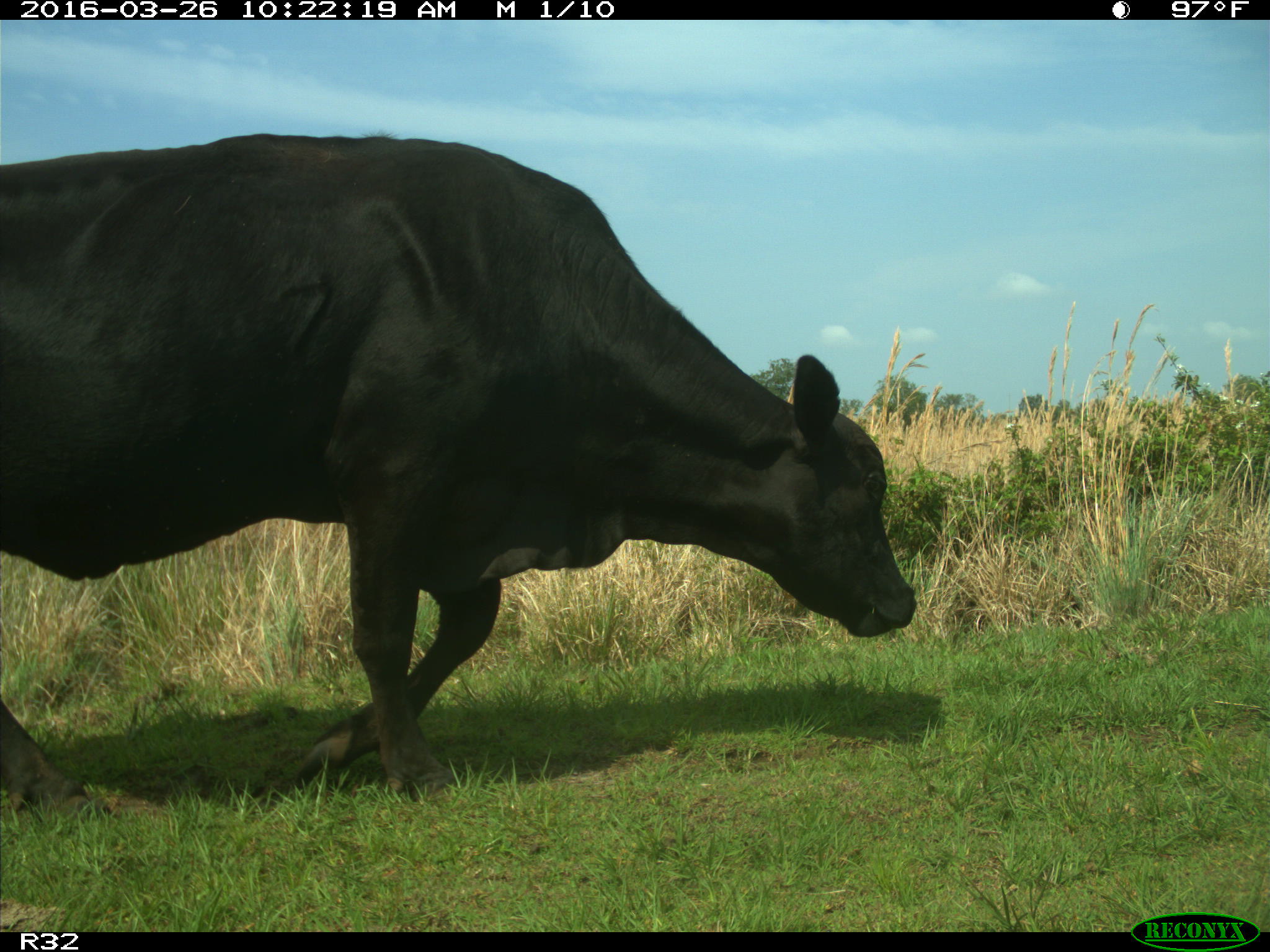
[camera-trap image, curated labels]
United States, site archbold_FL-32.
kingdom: Animalia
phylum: Chordata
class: Mammalia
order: Artiodactyla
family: Bovidae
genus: Bos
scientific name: Bos taurus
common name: domestic cow